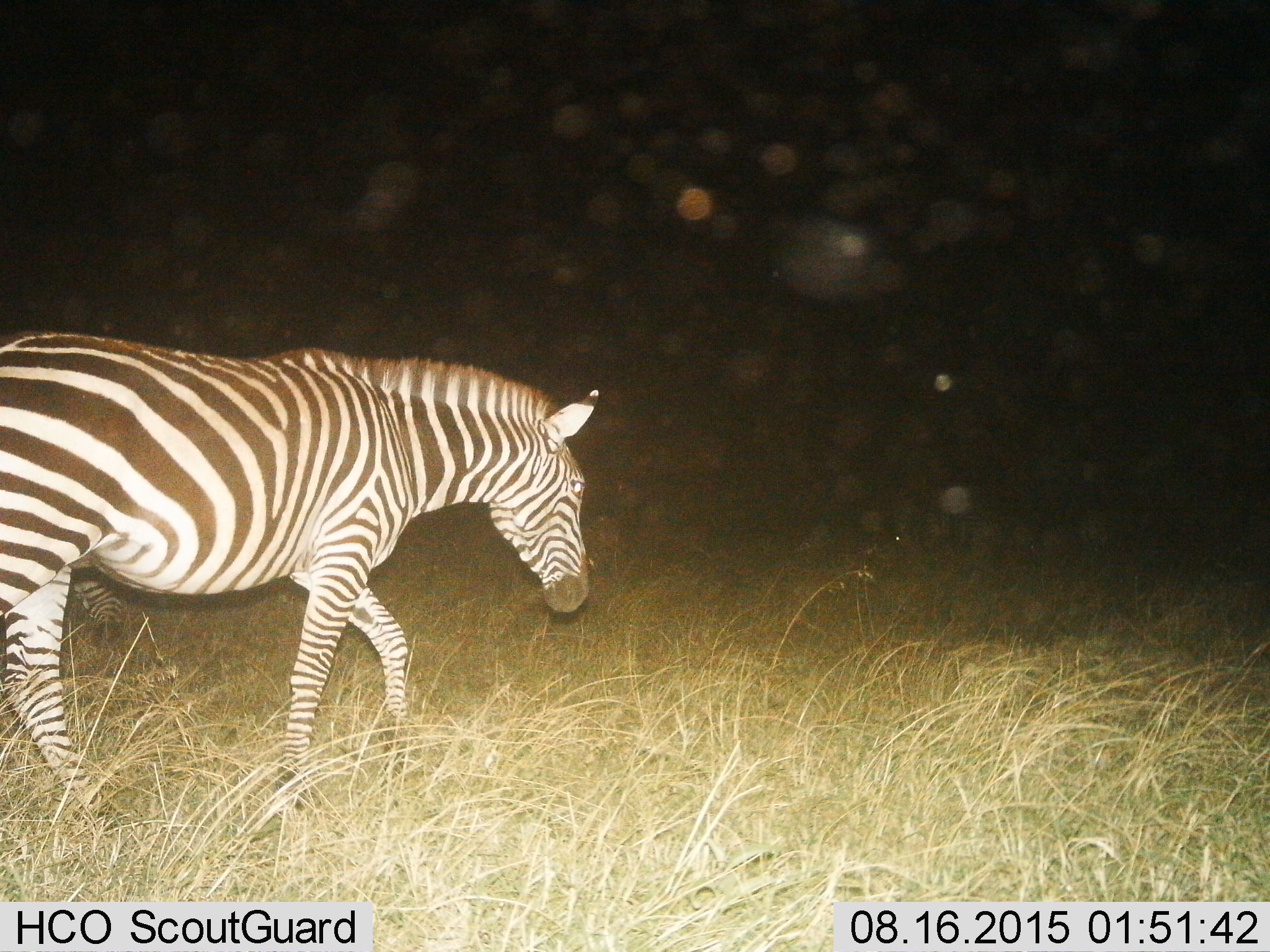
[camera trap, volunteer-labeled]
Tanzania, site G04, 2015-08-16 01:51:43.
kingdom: Animalia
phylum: Chordata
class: Mammalia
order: Perissodactyla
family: Equidae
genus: Equus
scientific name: Equus quagga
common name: plains zebra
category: zebra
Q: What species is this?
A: Zebra (plains zebra) (Equus quagga).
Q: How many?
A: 1.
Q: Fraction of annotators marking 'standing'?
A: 11%.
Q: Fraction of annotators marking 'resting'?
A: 0%.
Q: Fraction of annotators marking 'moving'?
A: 100%.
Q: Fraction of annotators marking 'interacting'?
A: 0%.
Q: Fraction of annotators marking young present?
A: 0%.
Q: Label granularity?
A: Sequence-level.